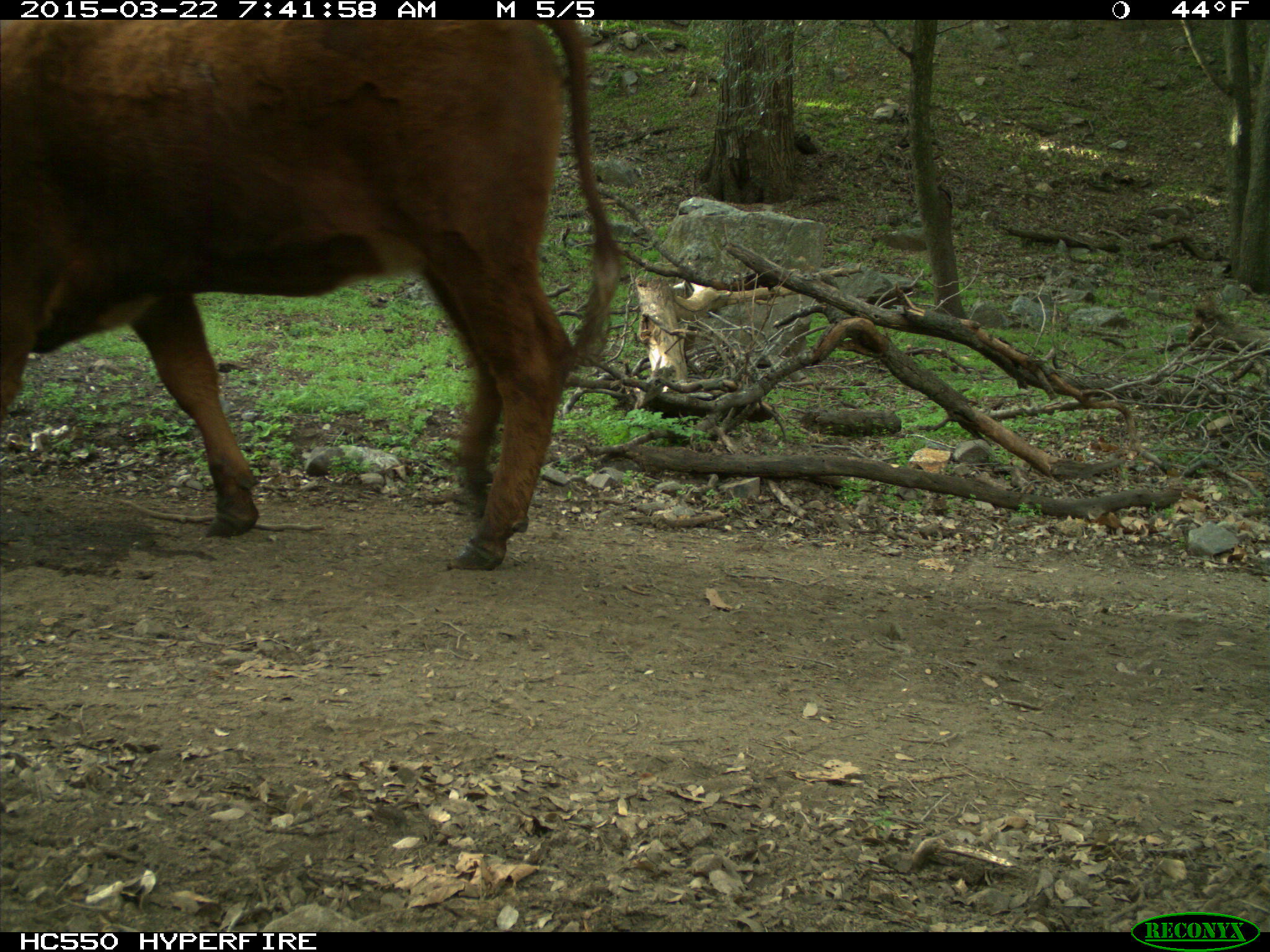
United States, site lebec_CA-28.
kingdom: Animalia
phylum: Chordata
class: Mammalia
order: Artiodactyla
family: Bovidae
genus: Bos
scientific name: Bos taurus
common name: domestic cow